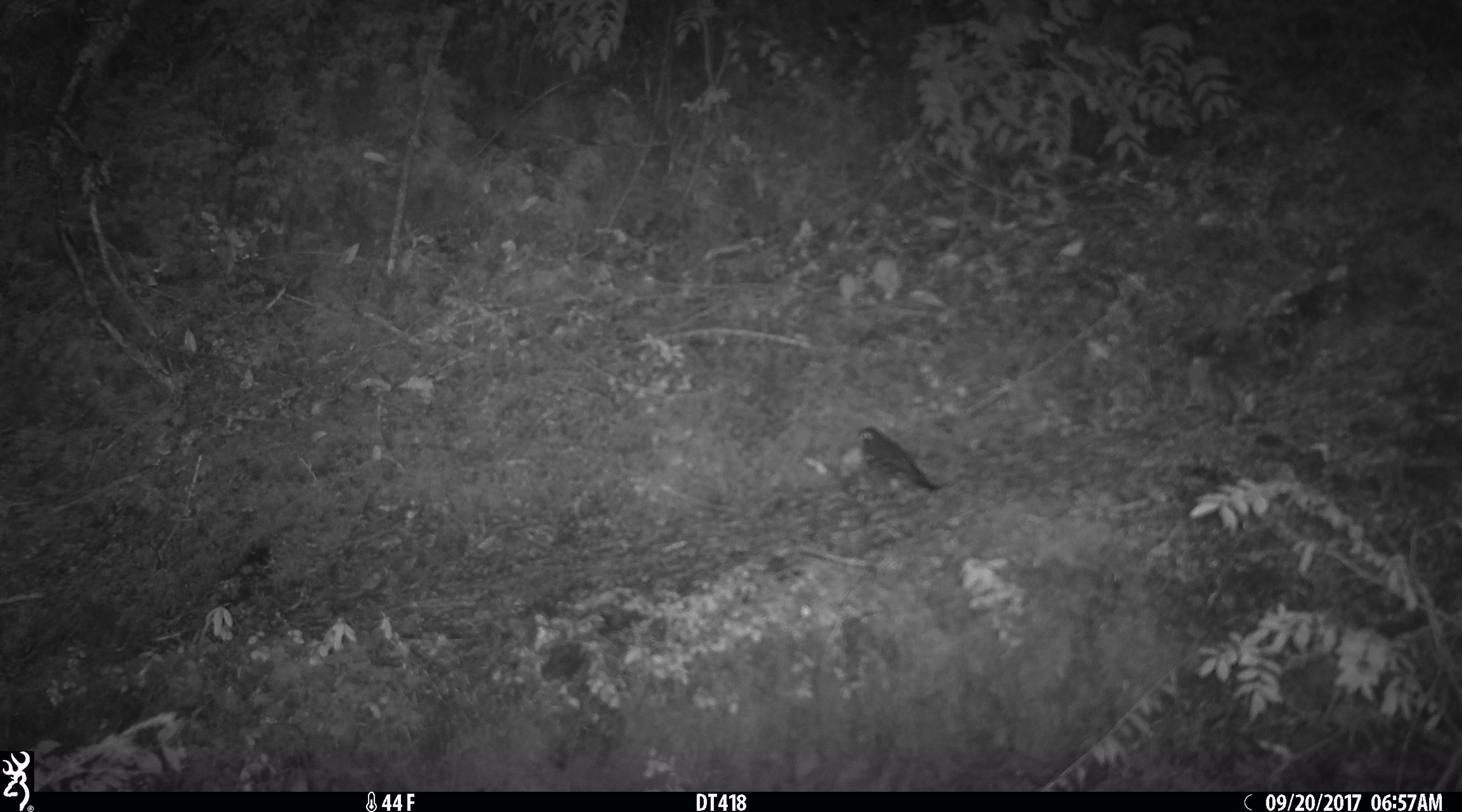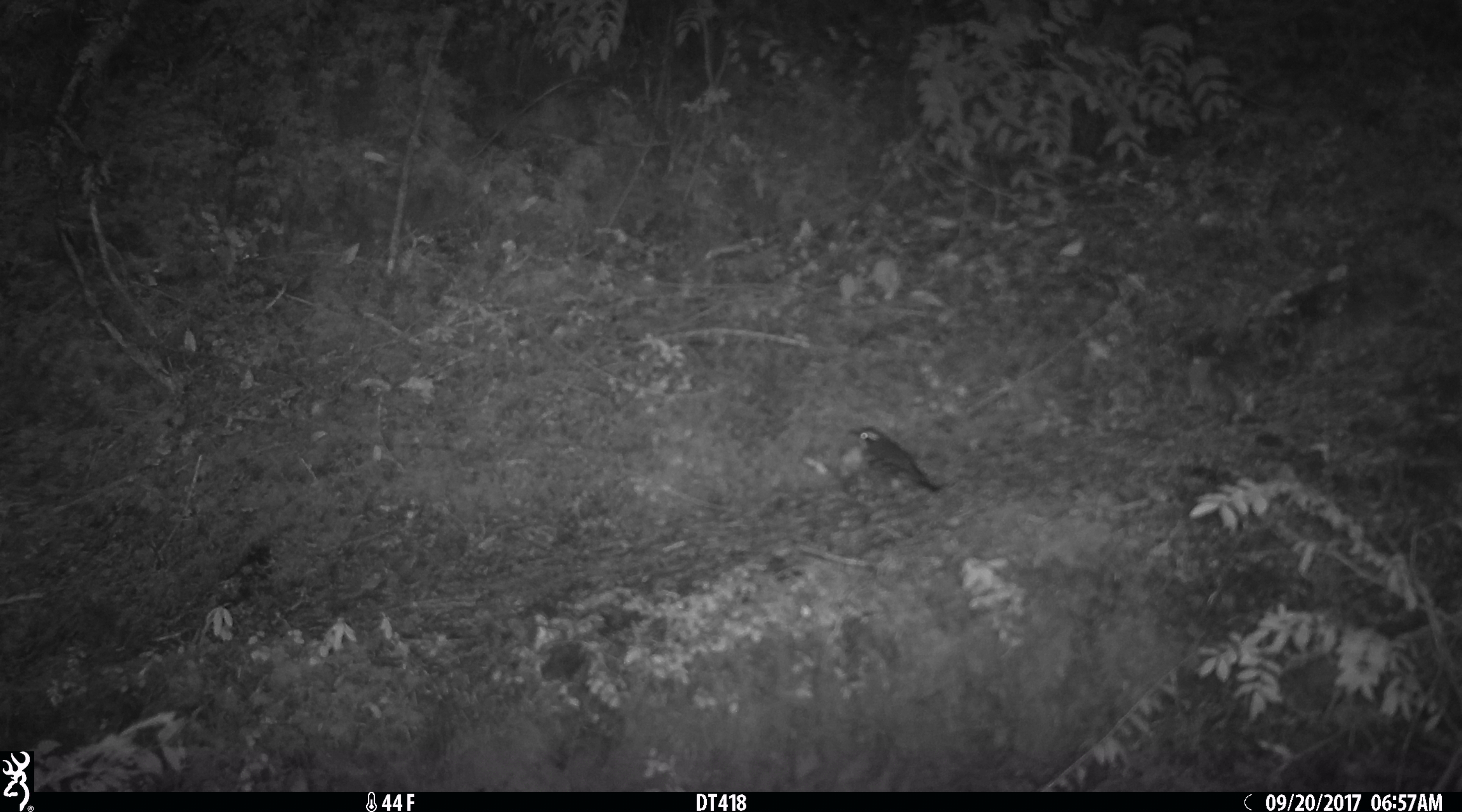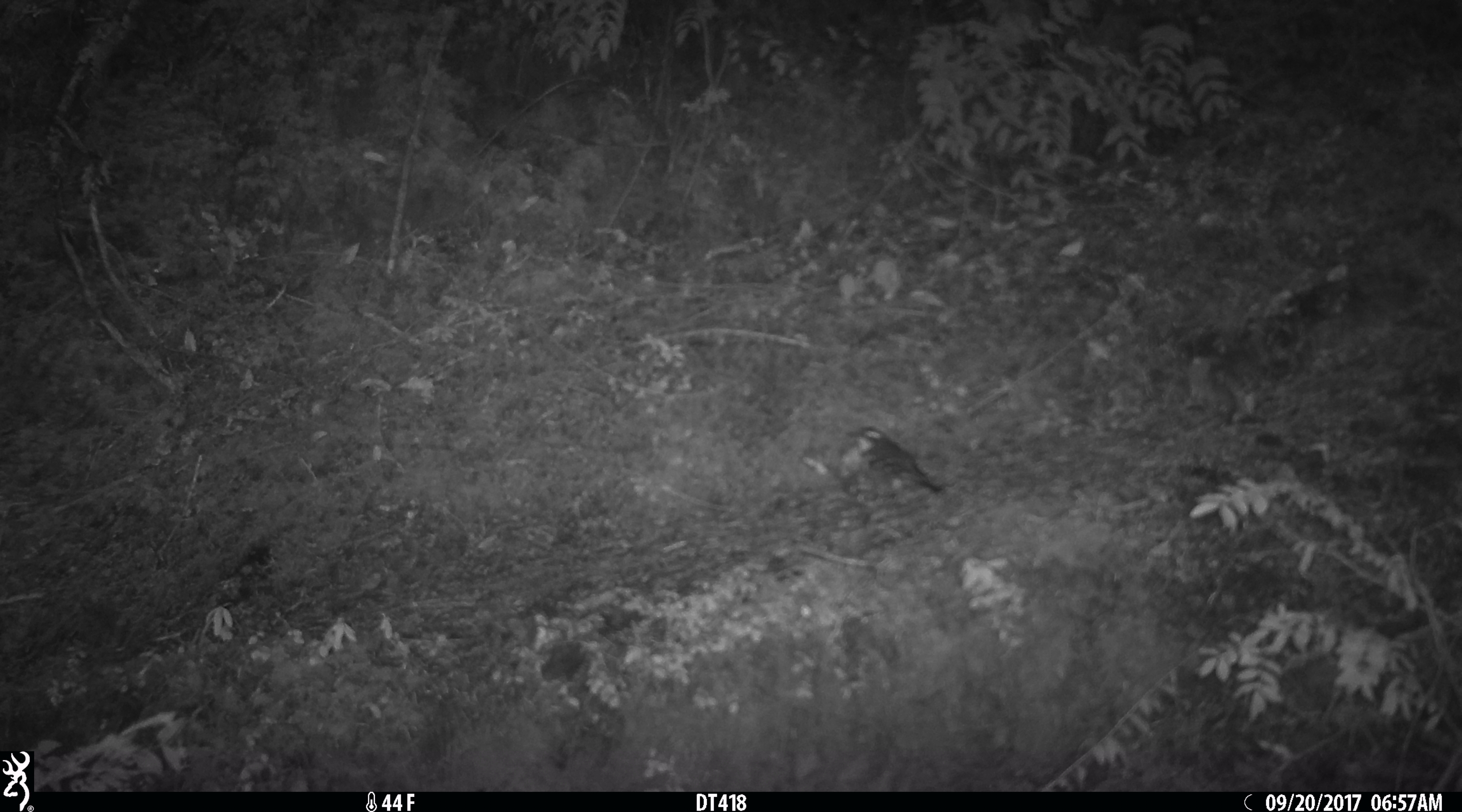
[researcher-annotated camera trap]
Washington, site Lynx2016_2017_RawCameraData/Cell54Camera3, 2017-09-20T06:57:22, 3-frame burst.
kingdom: Animalia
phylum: Chordata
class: Aves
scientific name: Aves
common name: birds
Aves (birds). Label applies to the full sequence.